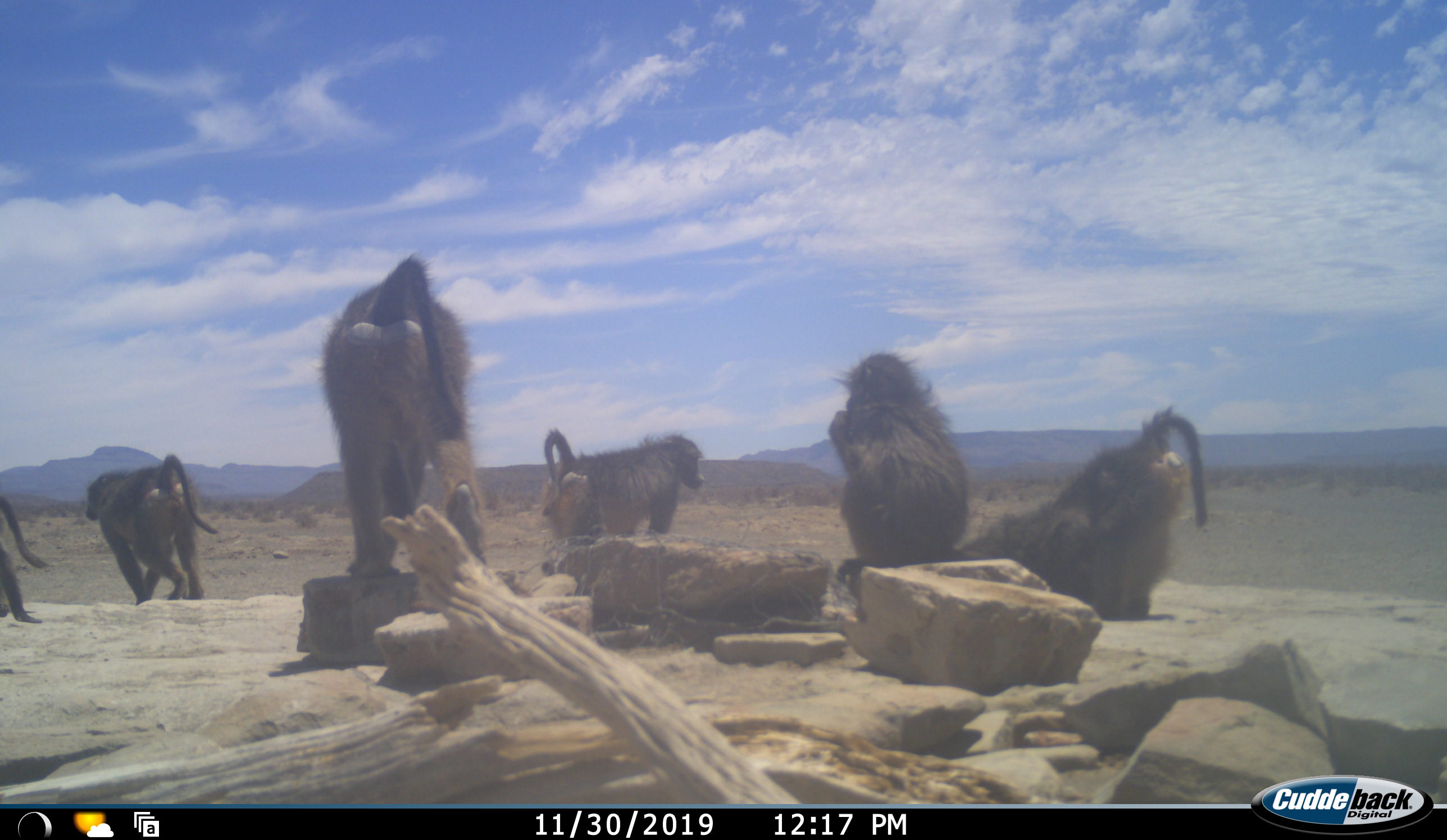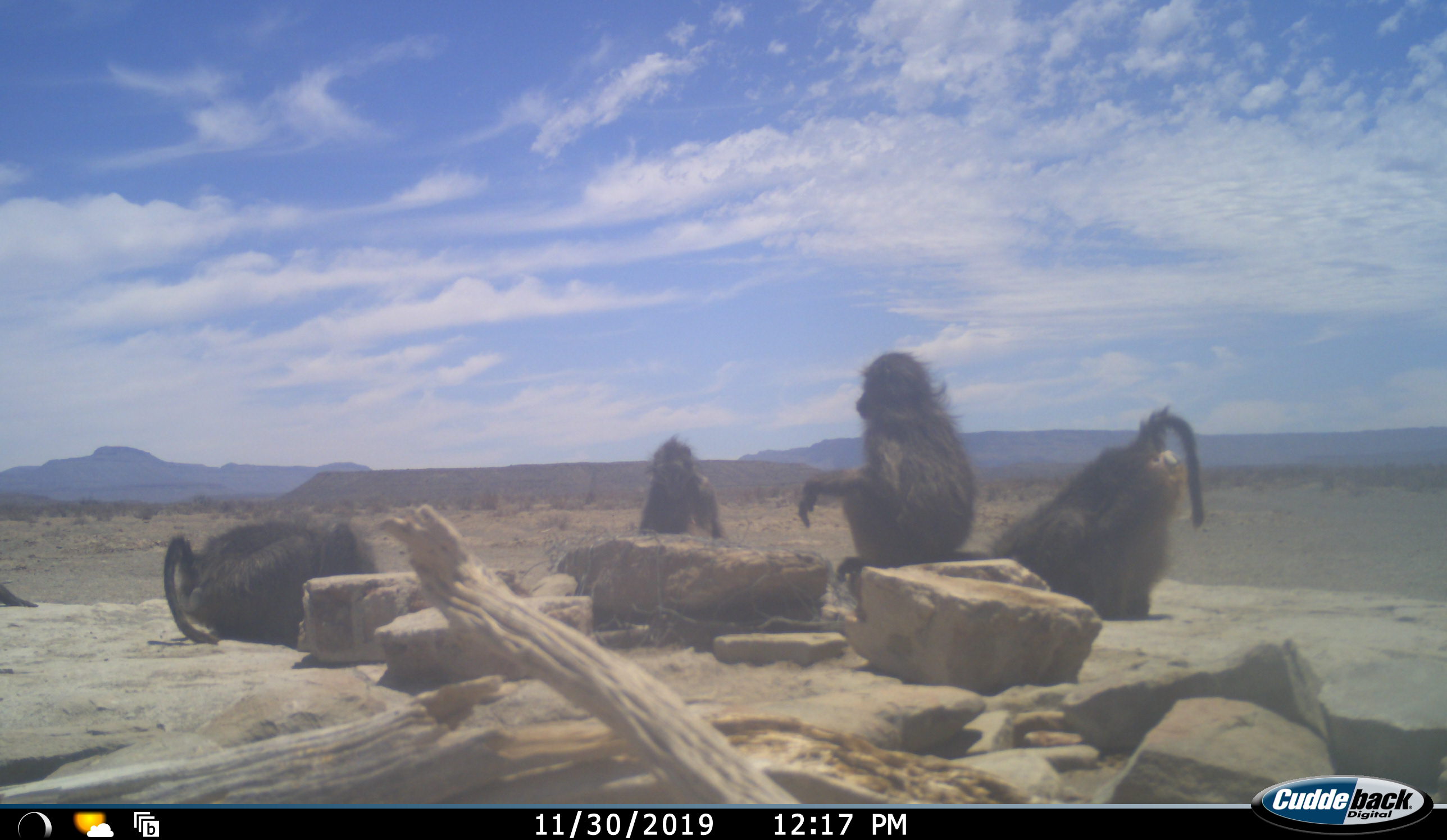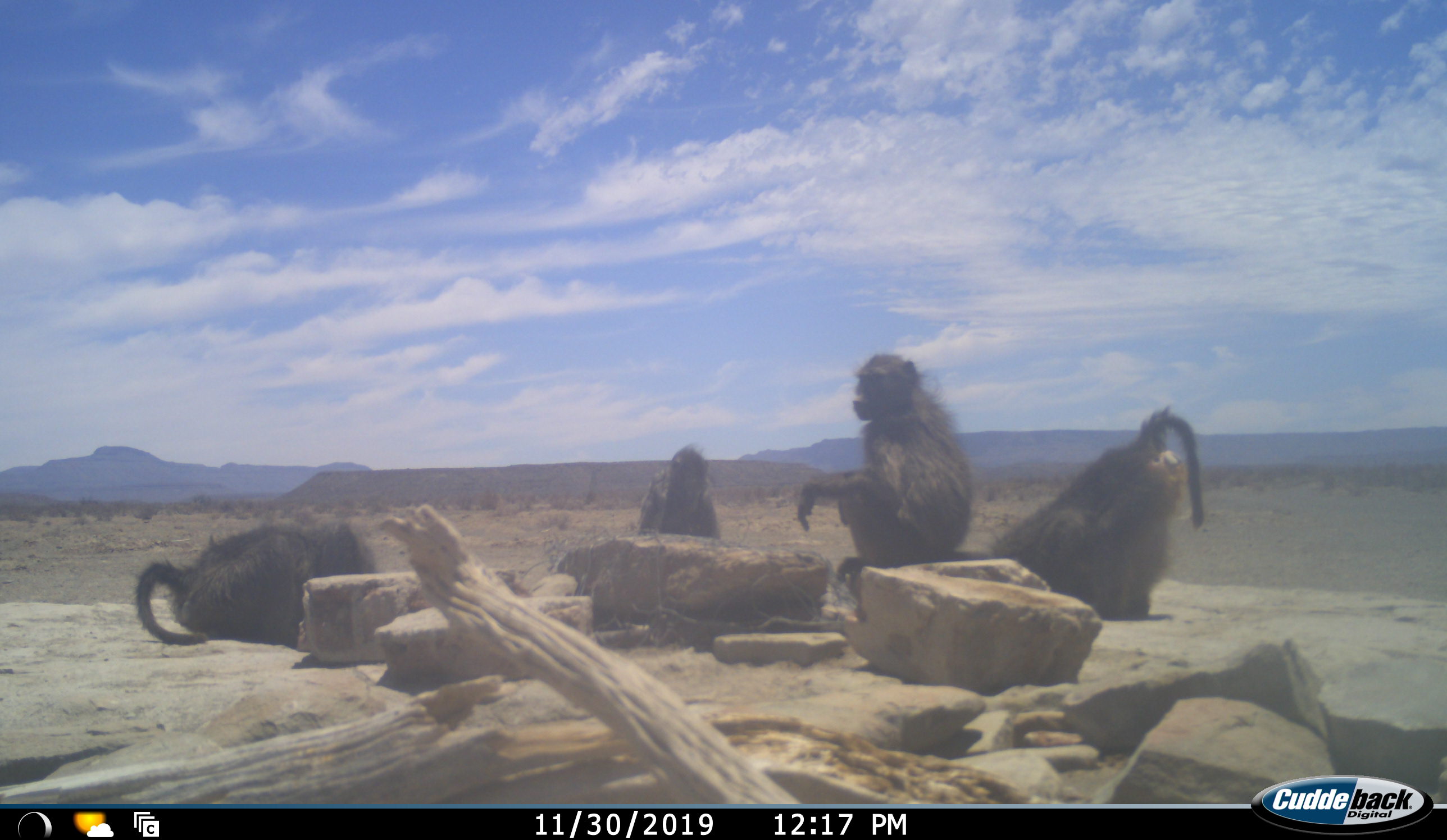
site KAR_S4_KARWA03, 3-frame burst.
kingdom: Animalia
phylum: Chordata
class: Mammalia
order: Primates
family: Cercopithecidae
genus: Papio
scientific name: Papio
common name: baboon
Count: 6.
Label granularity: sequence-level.